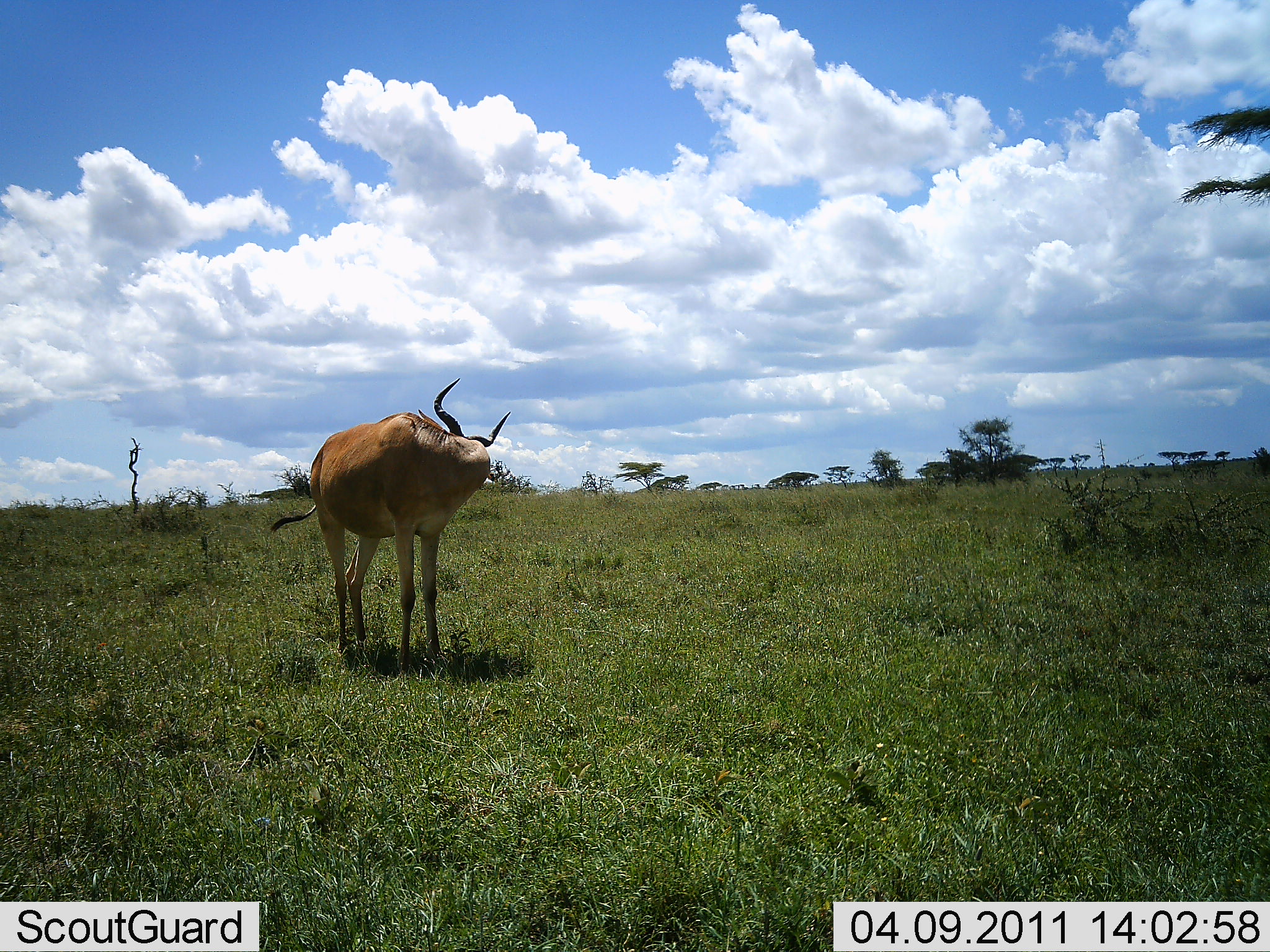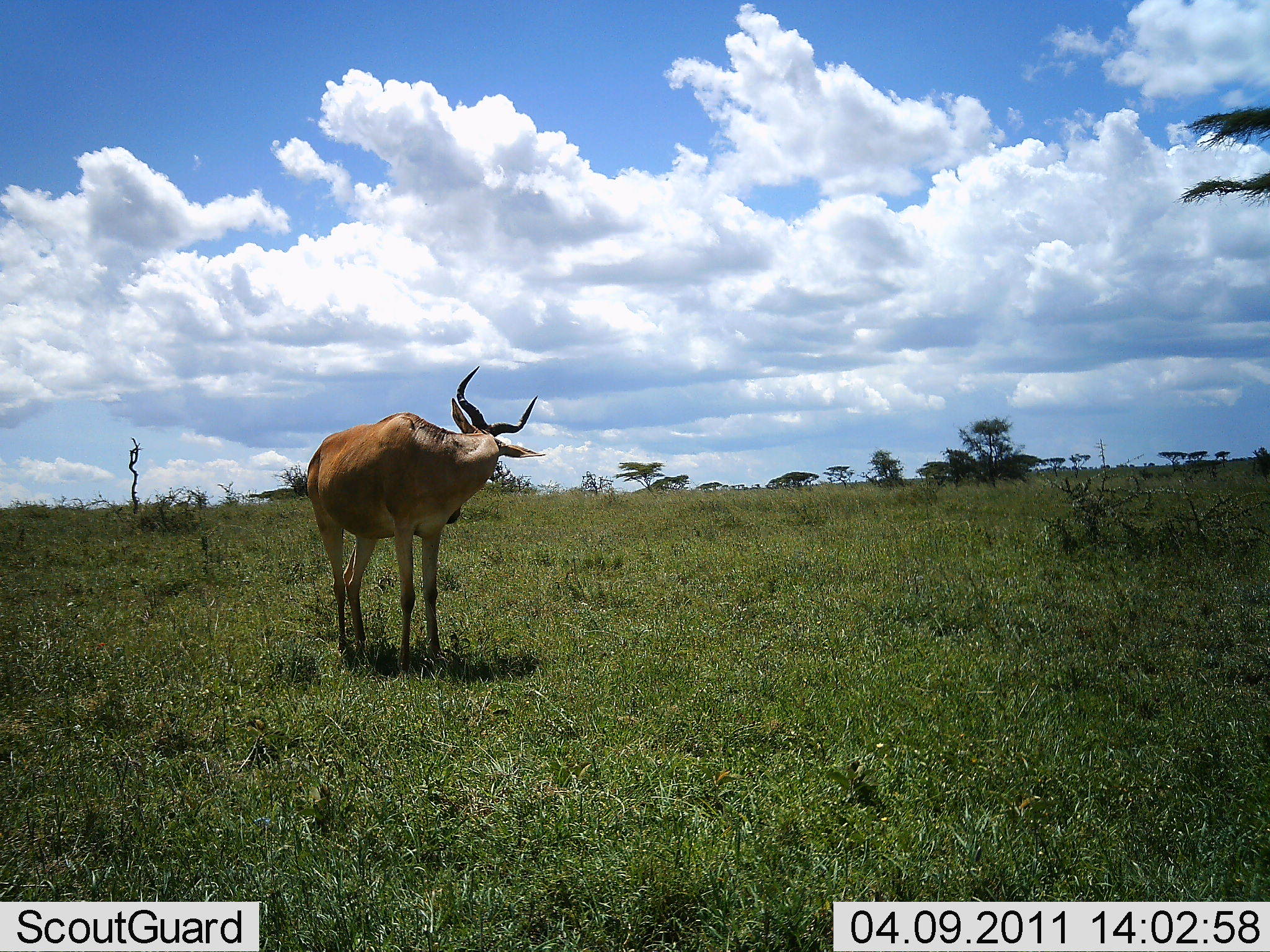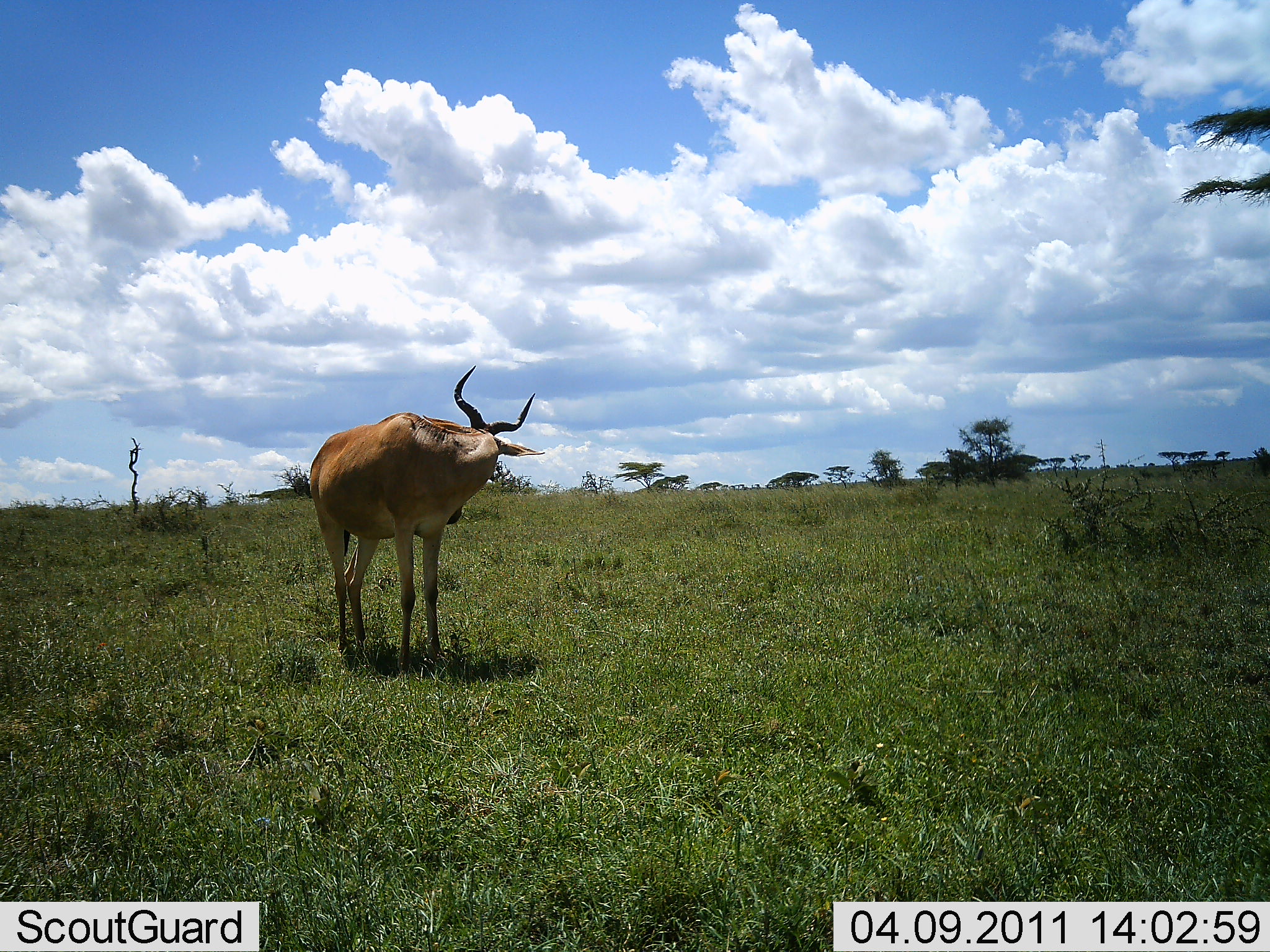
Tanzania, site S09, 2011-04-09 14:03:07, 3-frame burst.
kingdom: Animalia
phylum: Chordata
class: Mammalia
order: Artiodactyla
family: Bovidae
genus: Alcelaphus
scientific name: Alcelaphus buselaphus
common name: hartebeest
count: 1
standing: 91%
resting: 0%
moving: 0%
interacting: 0%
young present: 0%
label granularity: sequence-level